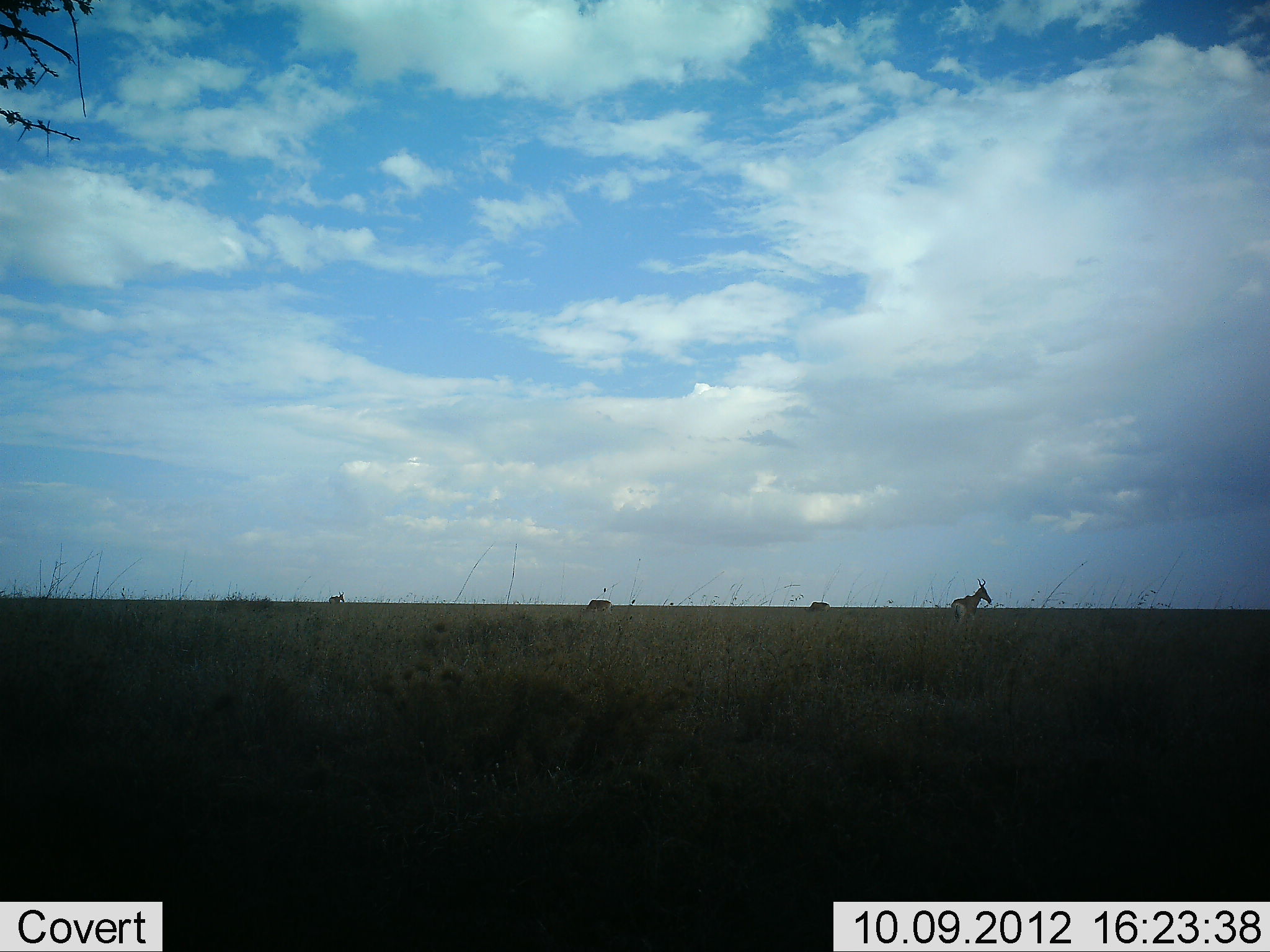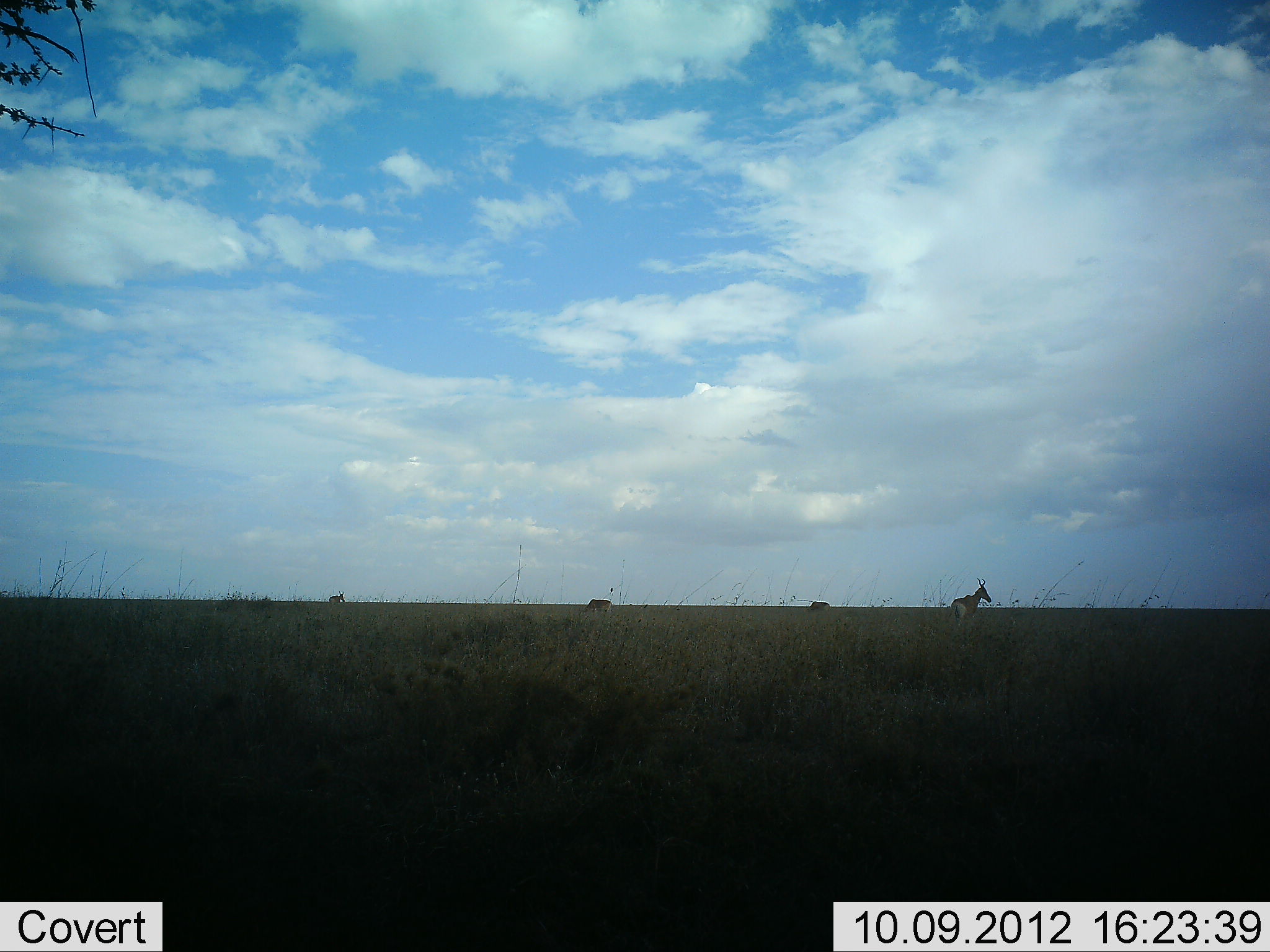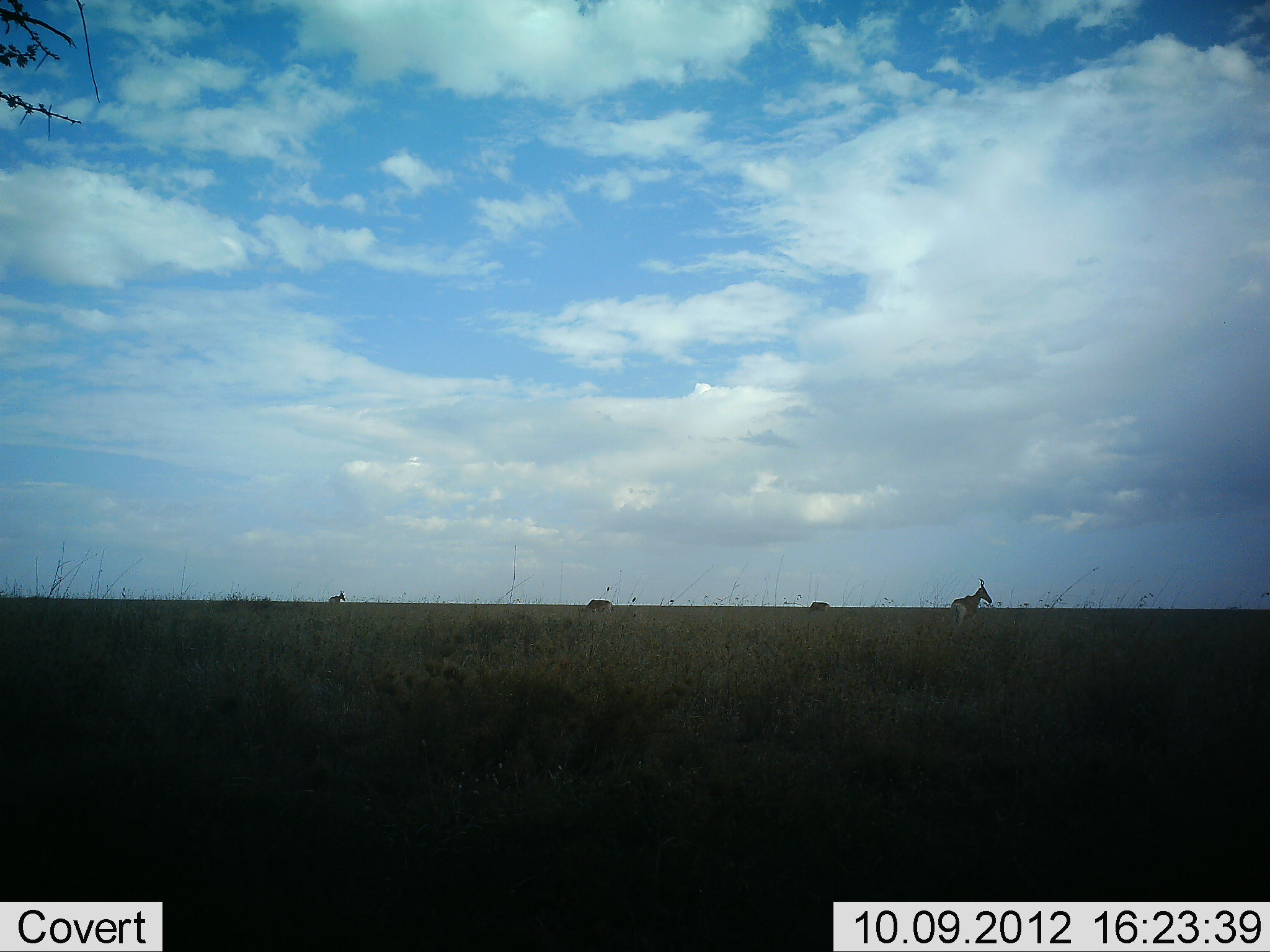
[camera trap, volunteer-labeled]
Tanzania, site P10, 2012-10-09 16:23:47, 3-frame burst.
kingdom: Animalia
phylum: Chordata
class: Mammalia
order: Artiodactyla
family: Bovidae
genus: Alcelaphus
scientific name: Alcelaphus buselaphus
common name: hartebeest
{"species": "hartebeest (Alcelaphus buselaphus)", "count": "4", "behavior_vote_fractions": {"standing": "90%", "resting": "0%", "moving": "0%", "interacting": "0%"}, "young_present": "0%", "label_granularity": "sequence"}